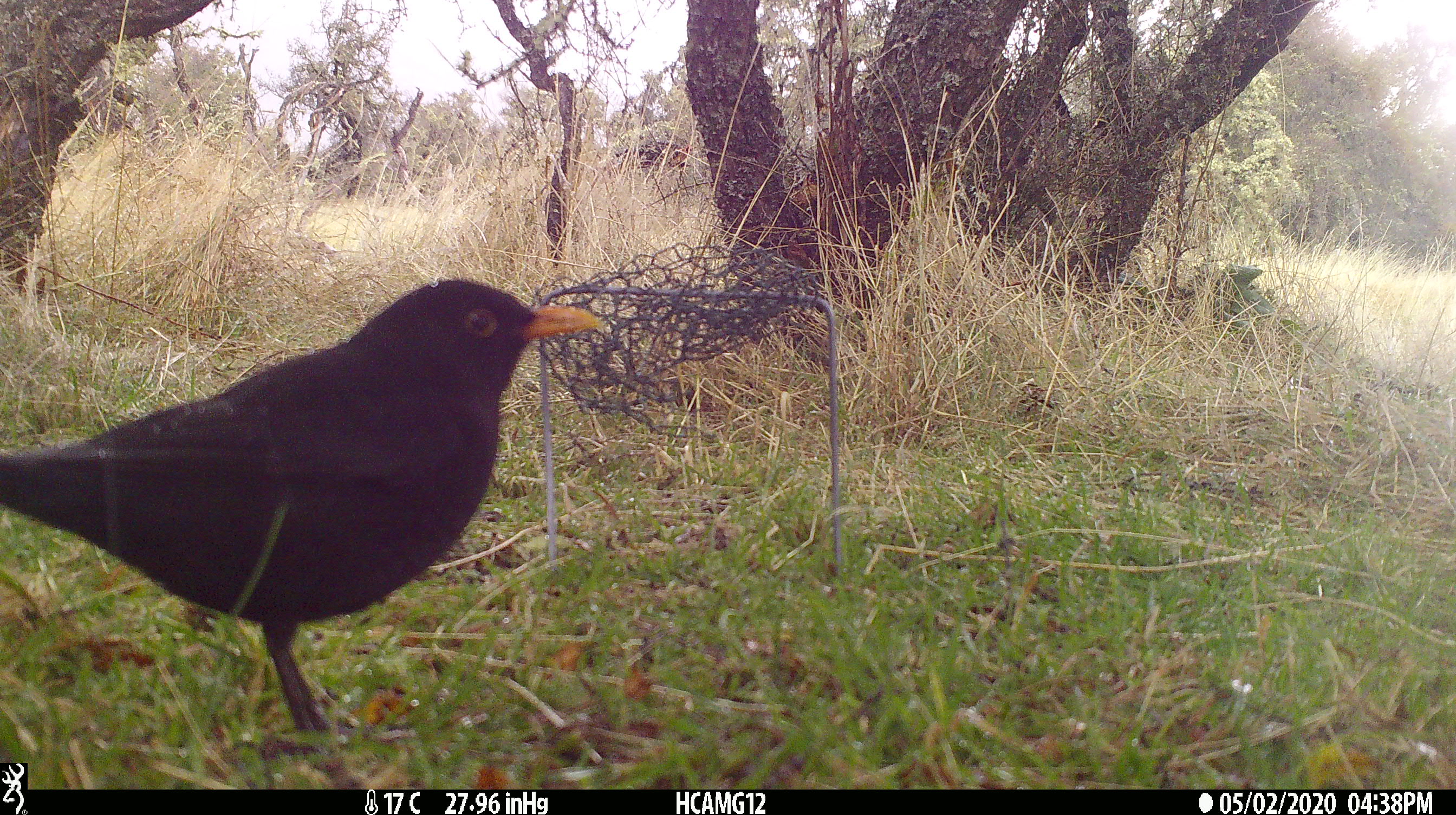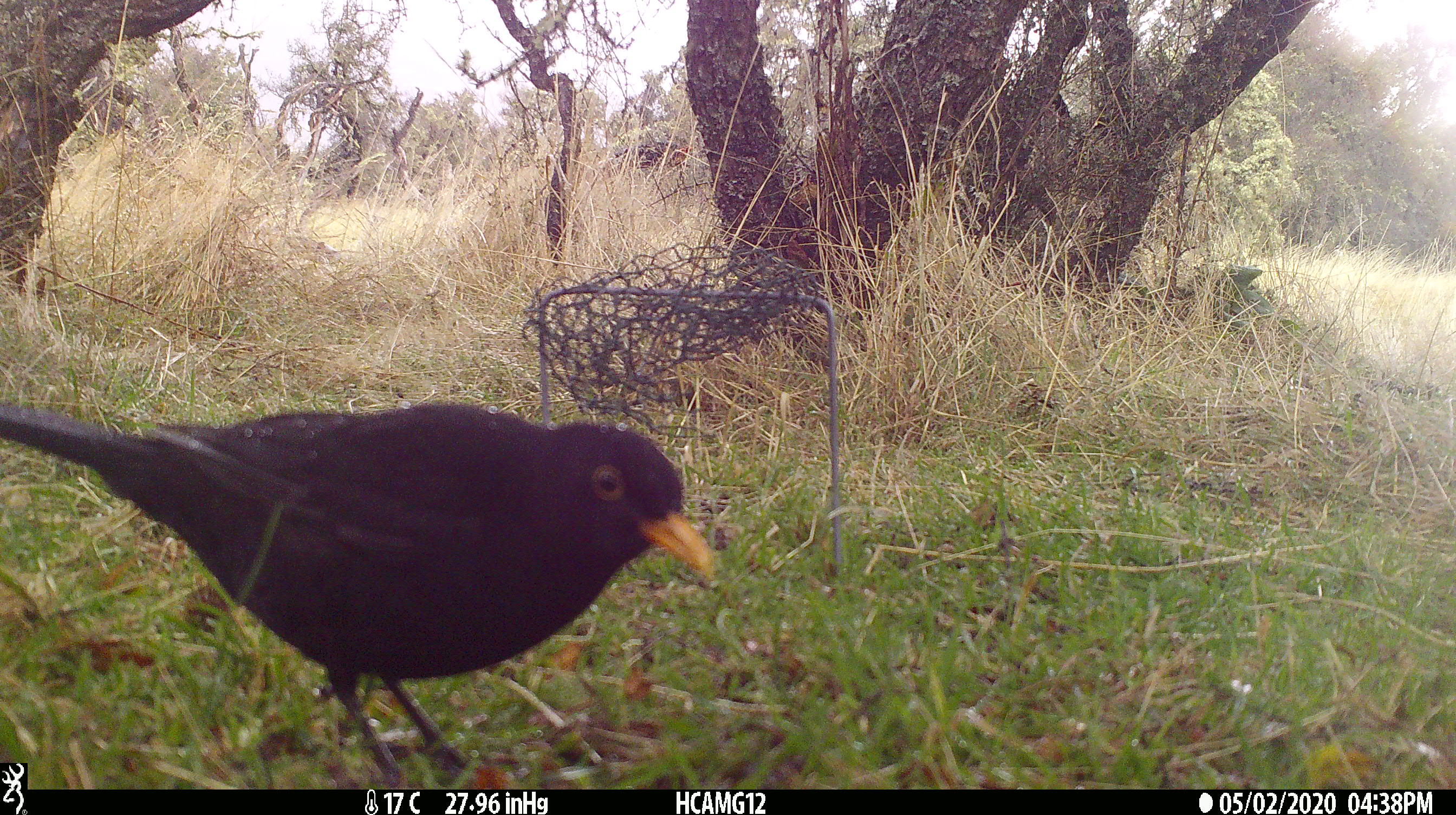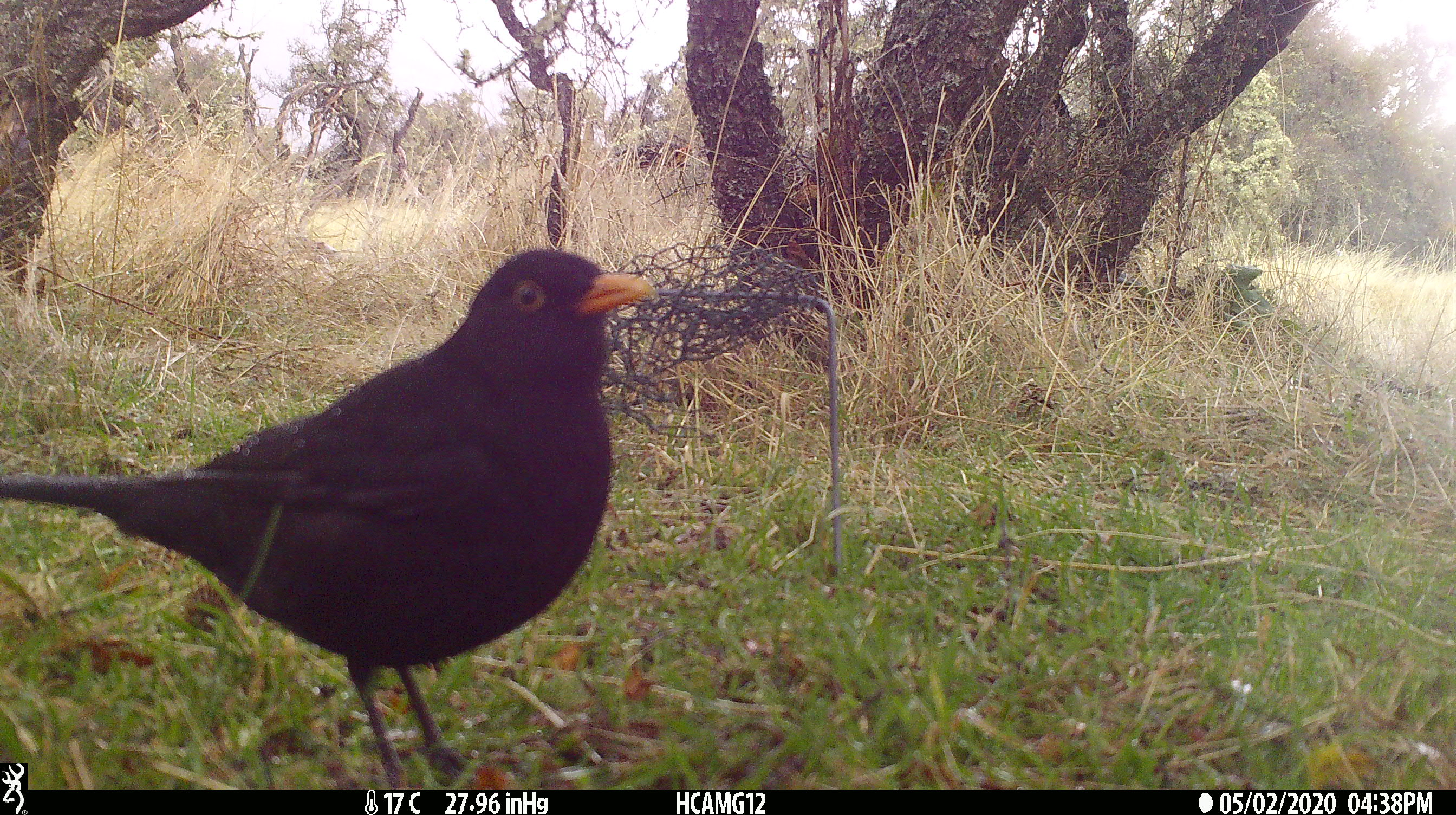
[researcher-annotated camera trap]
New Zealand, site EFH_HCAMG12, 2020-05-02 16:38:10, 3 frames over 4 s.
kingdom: Animalia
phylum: Chordata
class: Aves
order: Passeriformes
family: Turdidae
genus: Turdus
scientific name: Turdus merula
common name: eurasian blackbird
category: blackbird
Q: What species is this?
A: Blackbird (eurasian blackbird) (Turdus merula).